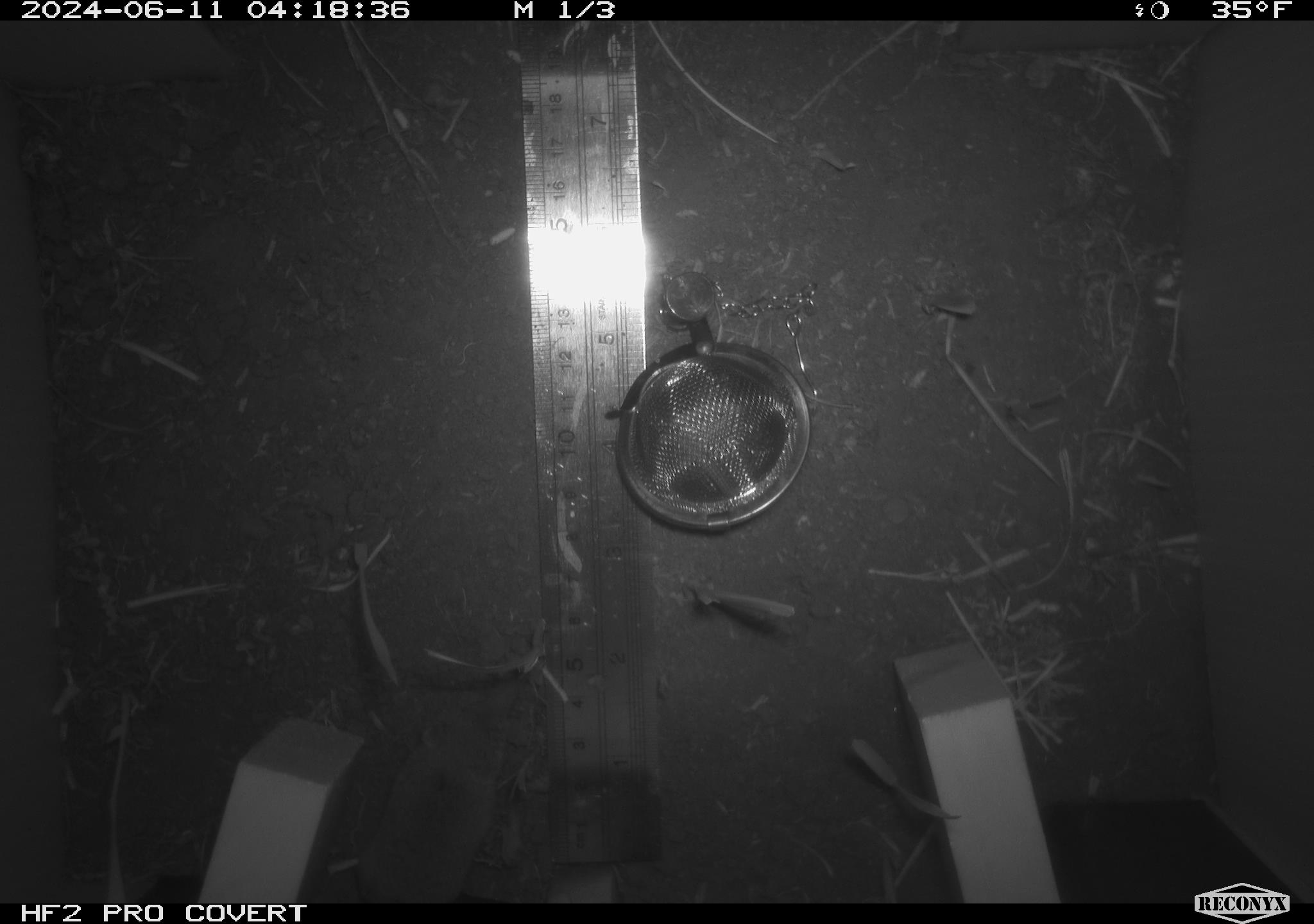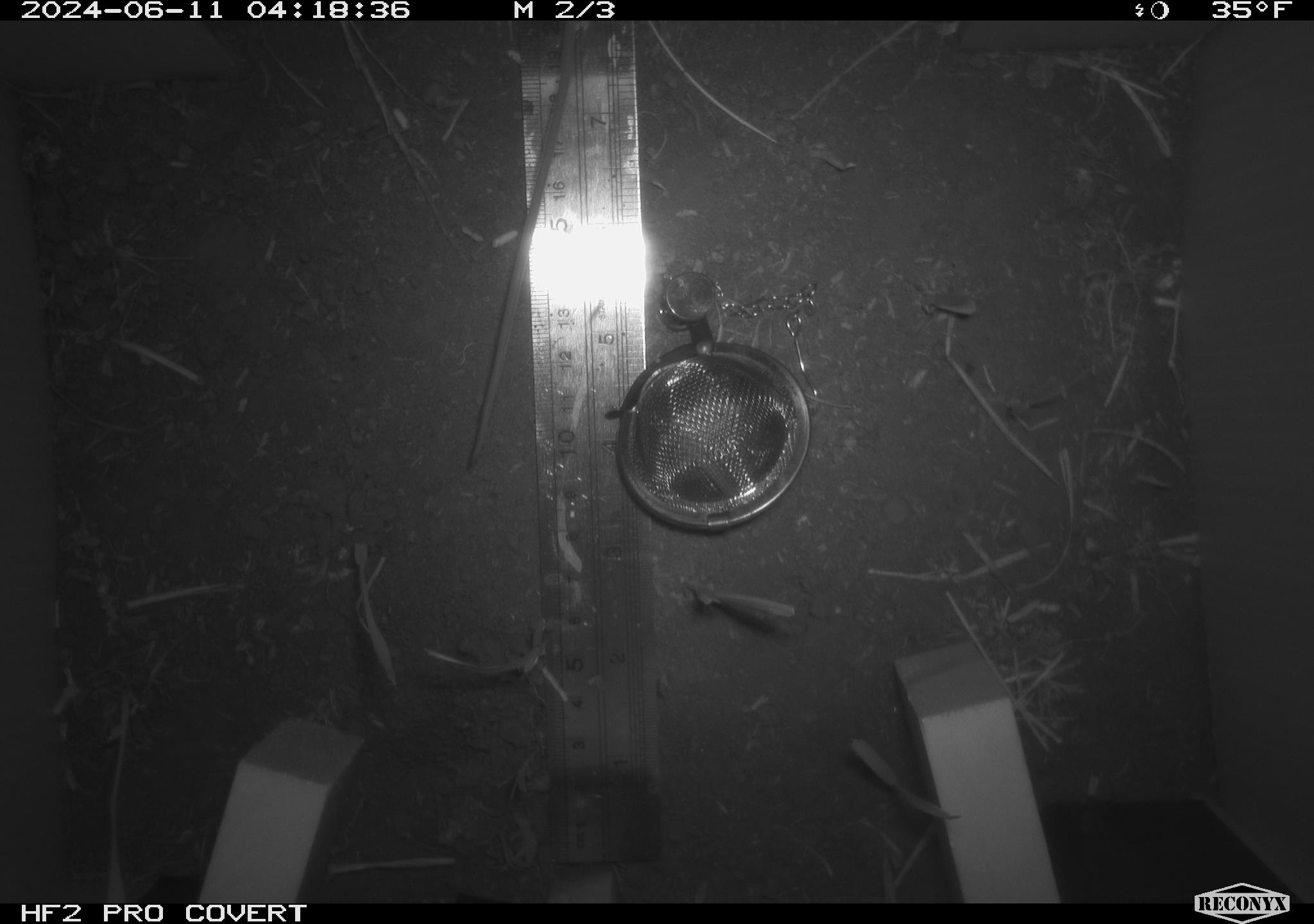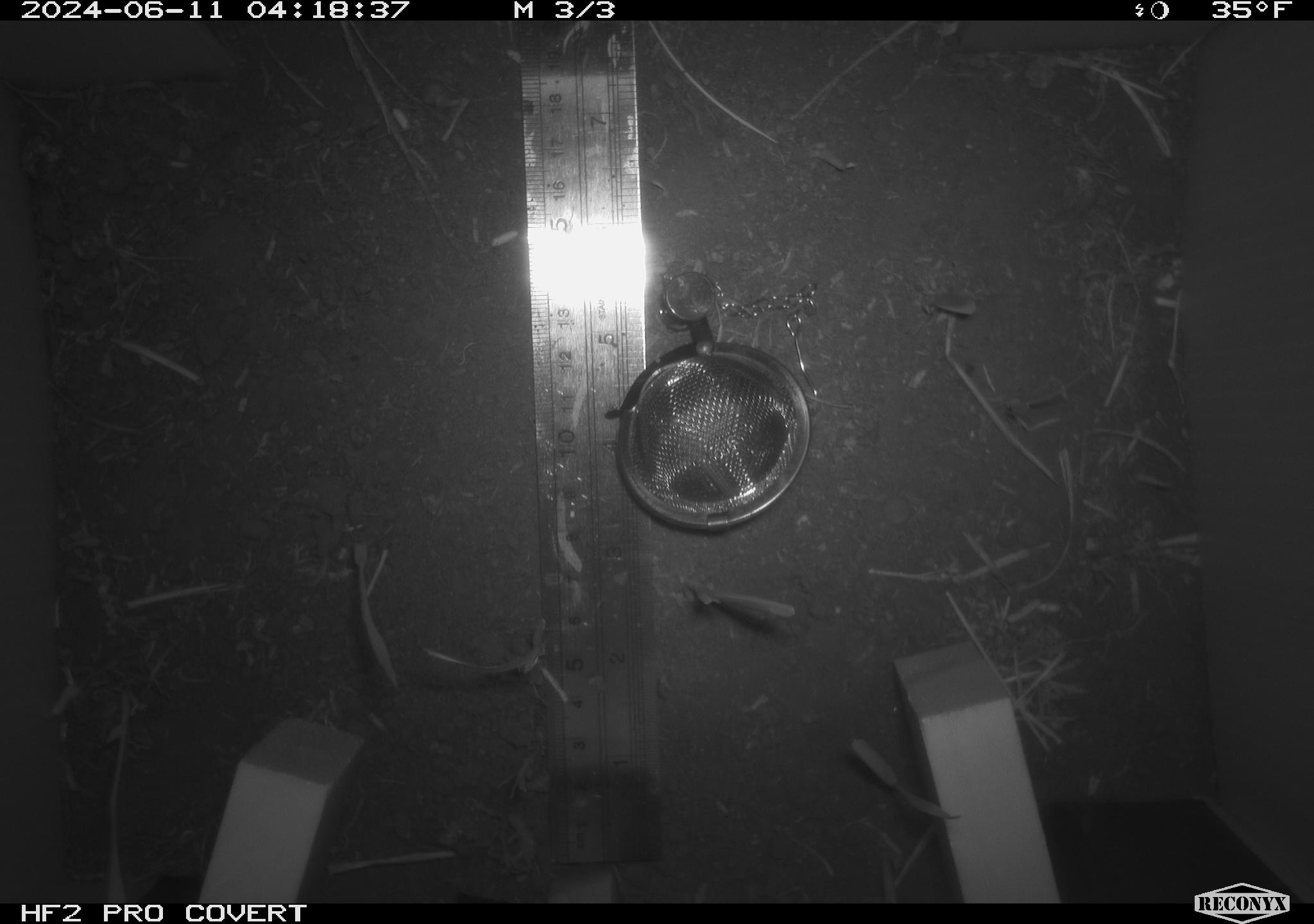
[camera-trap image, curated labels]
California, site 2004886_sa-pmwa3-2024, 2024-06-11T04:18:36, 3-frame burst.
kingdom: Animalia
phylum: Chordata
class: Mammalia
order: Eulipotyphla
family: Soricidae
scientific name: Soricidae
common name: shrews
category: soricidae family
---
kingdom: Animalia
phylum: Chordata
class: Mammalia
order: Rodentia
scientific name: Rodentia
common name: mouse species